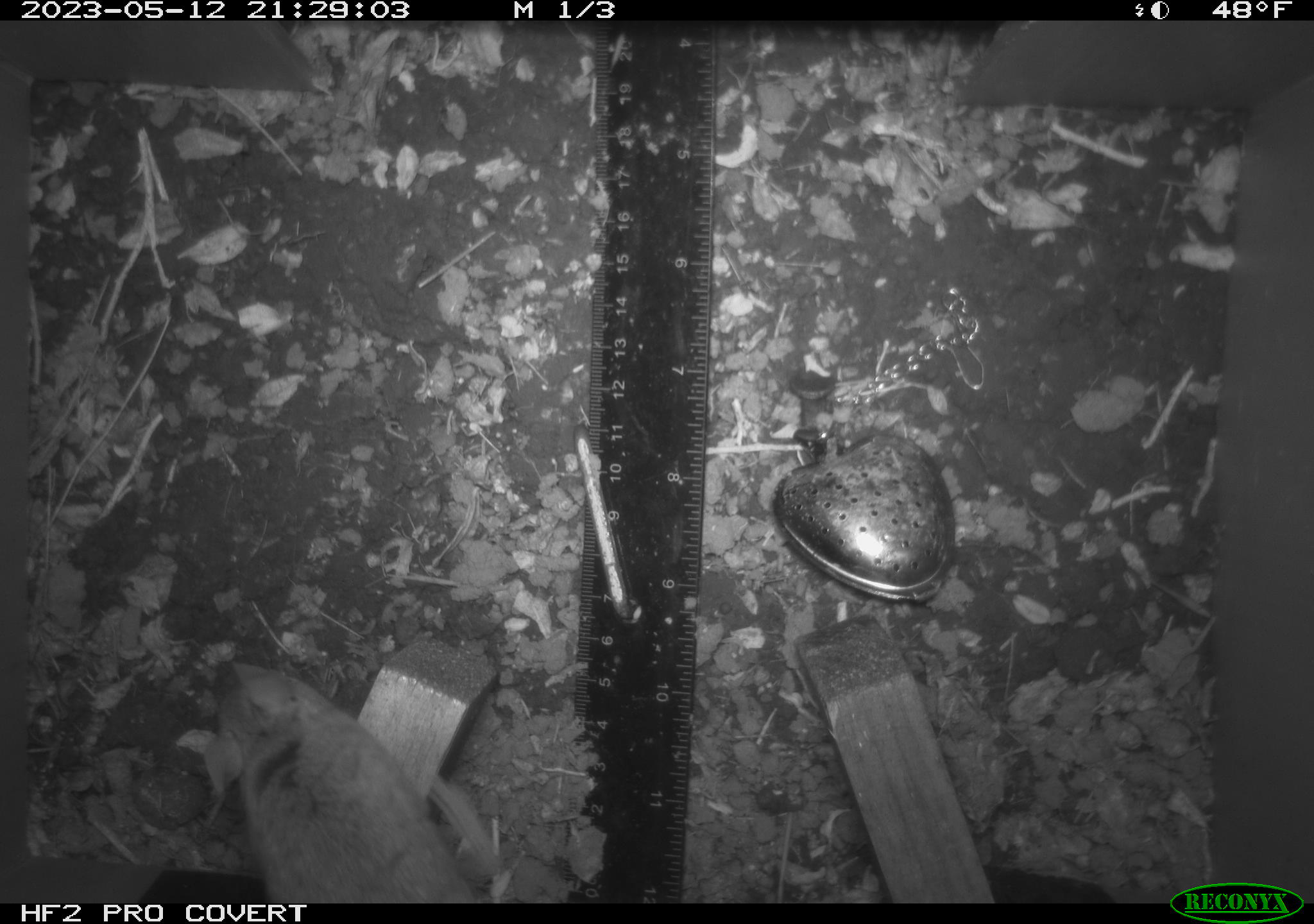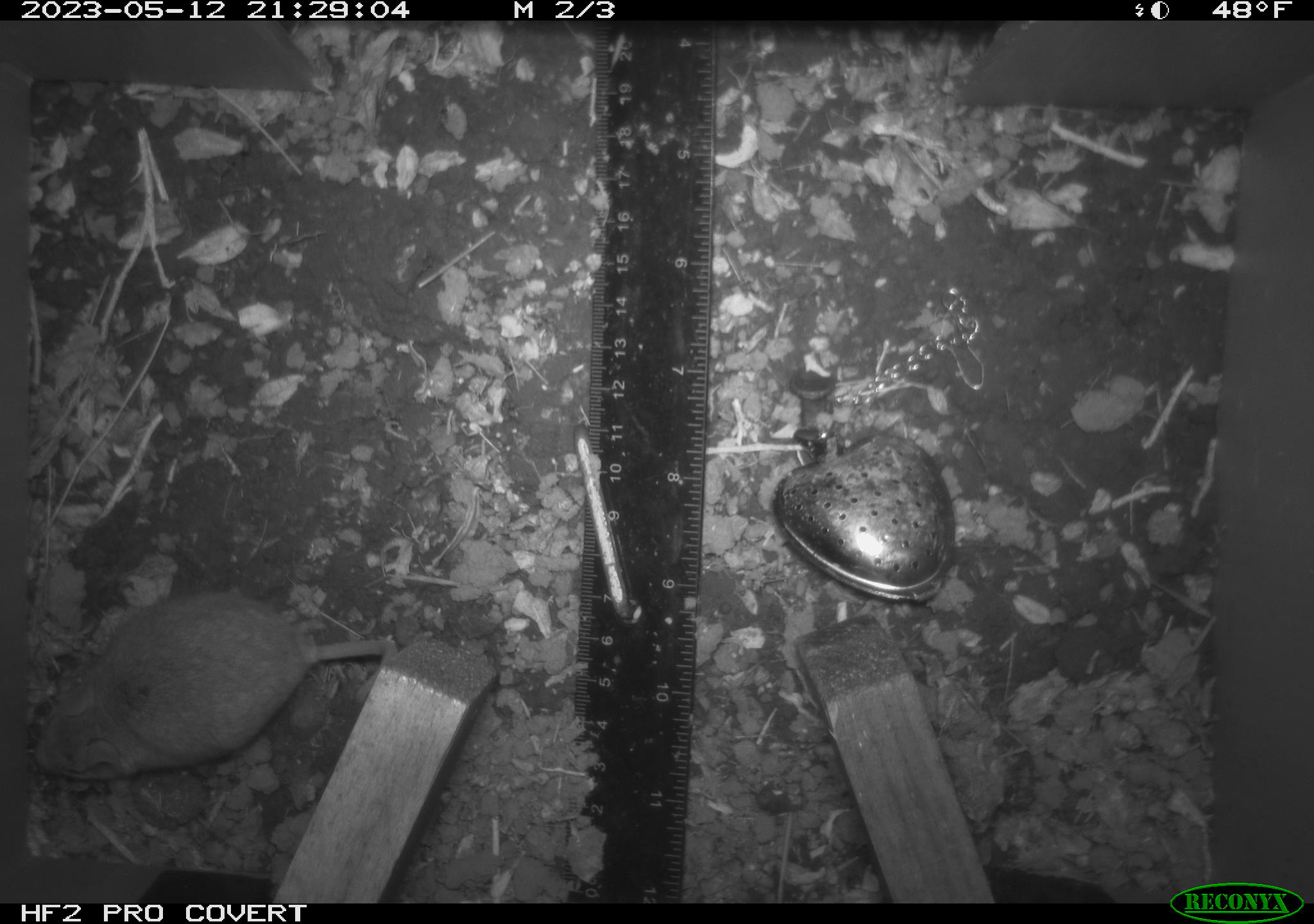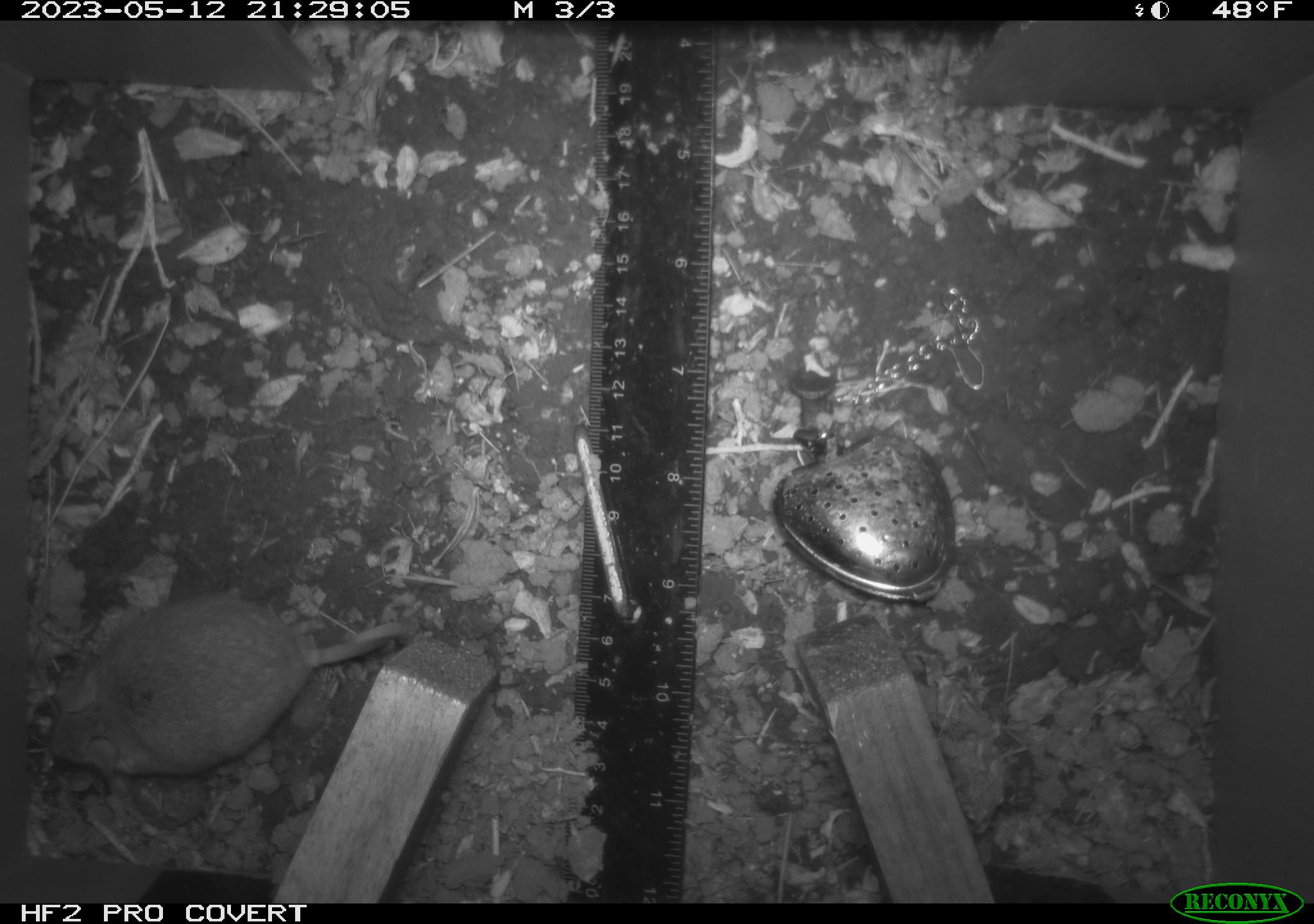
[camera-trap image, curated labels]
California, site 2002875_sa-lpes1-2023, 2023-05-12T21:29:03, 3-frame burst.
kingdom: Animalia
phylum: Chordata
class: Mammalia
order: Rodentia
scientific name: Rodentia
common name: mouse species